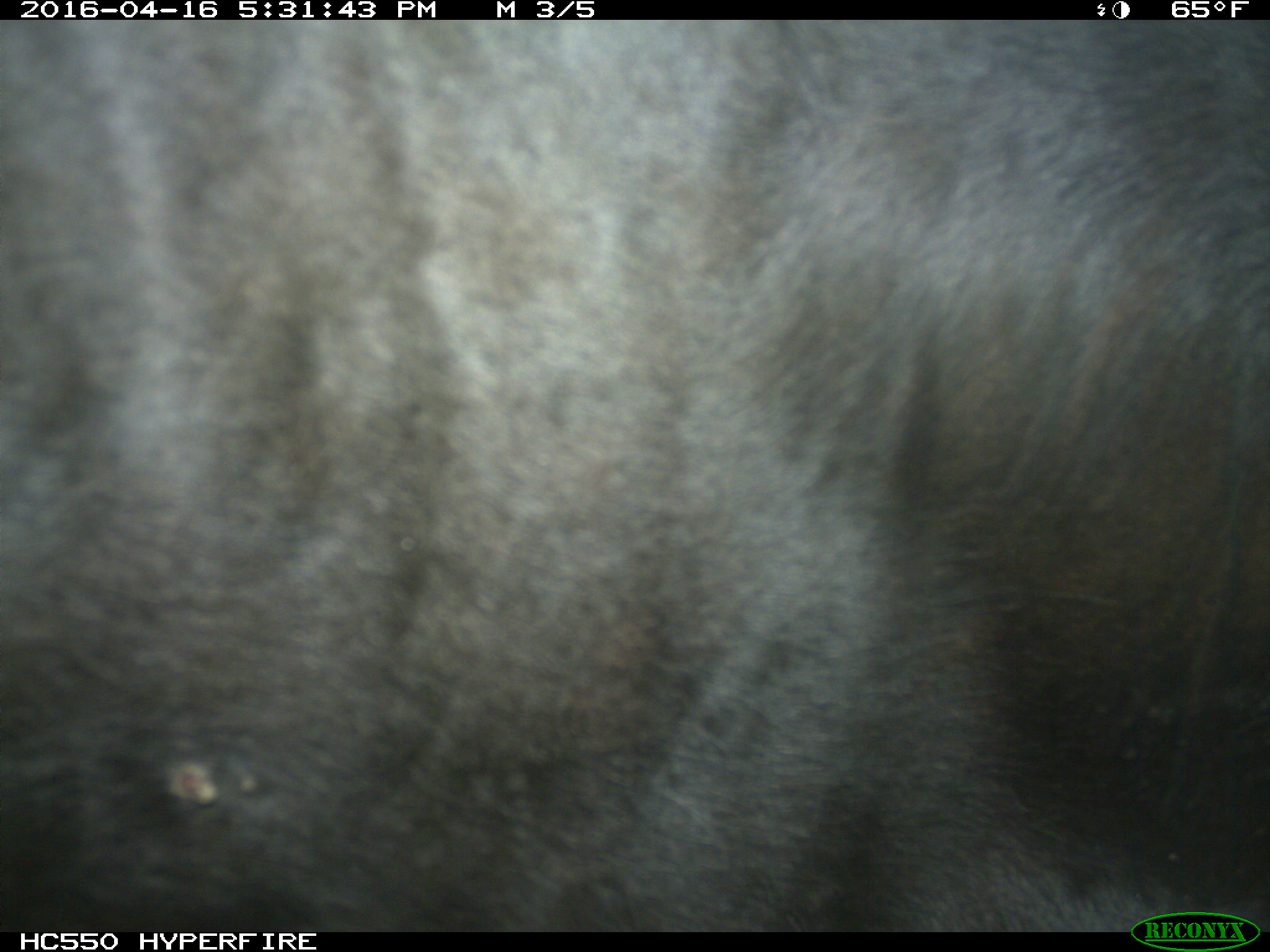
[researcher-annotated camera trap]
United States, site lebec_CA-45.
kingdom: Animalia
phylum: Chordata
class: Mammalia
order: Artiodactyla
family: Bovidae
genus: Bos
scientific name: Bos taurus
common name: domestic cow